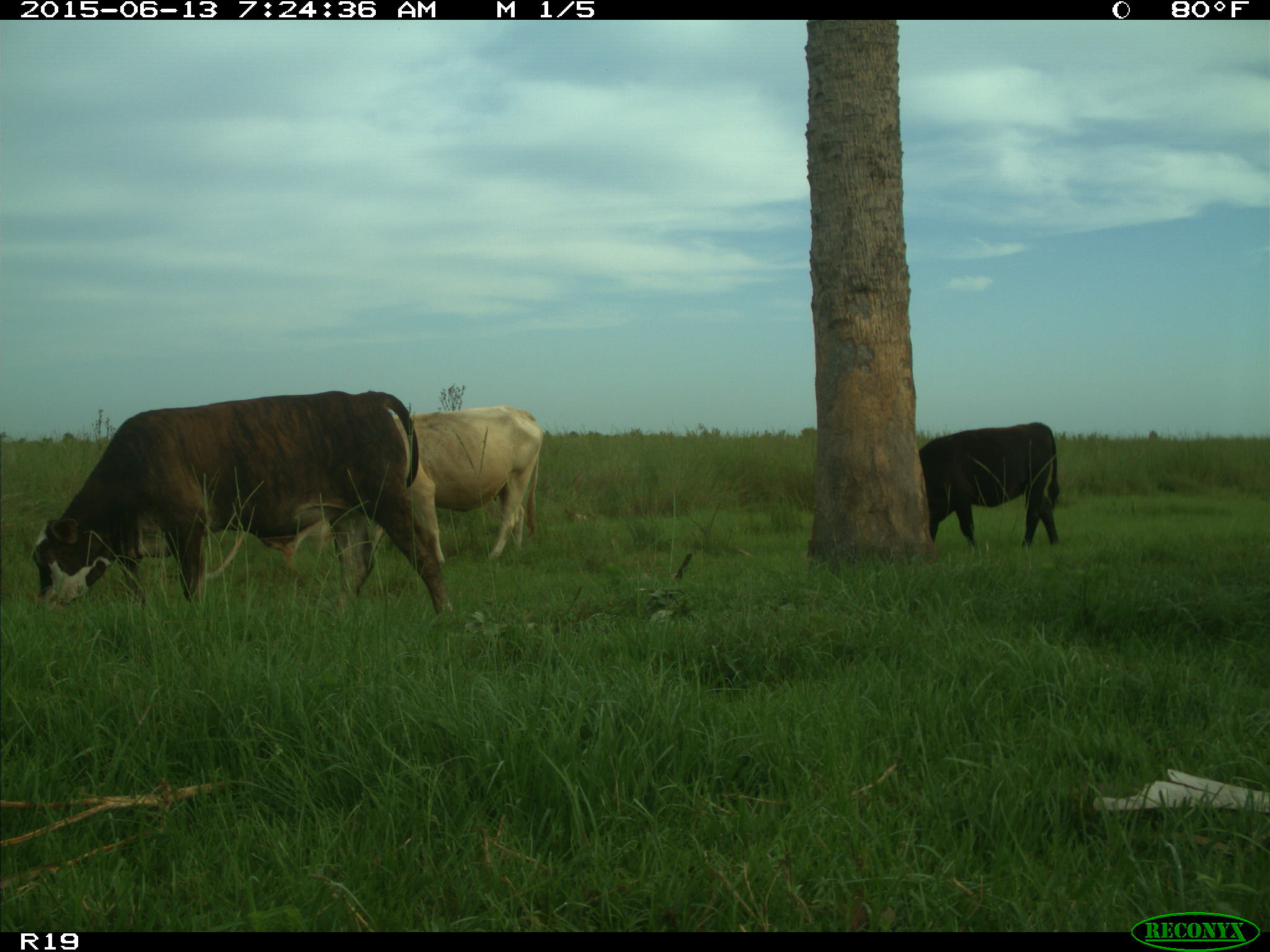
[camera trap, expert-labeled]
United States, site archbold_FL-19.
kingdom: Animalia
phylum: Chordata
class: Mammalia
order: Artiodactyla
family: Bovidae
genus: Bos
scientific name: Bos taurus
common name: domestic cow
Bos taurus (domestic cow).